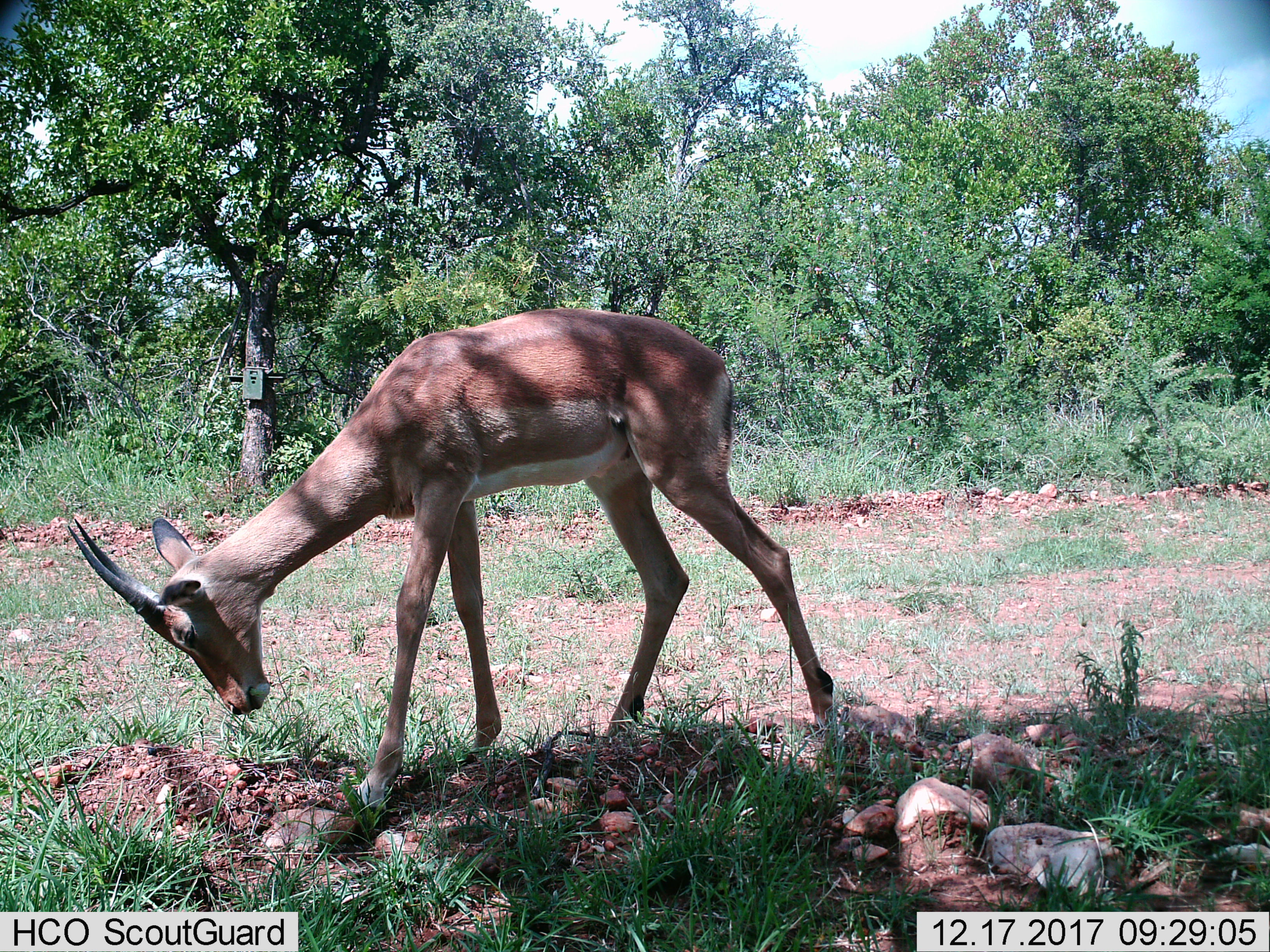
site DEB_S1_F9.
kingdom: Animalia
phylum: Chordata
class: Mammalia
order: Artiodactyla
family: Bovidae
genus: Aepyceros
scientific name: Aepyceros melampus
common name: impala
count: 1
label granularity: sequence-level